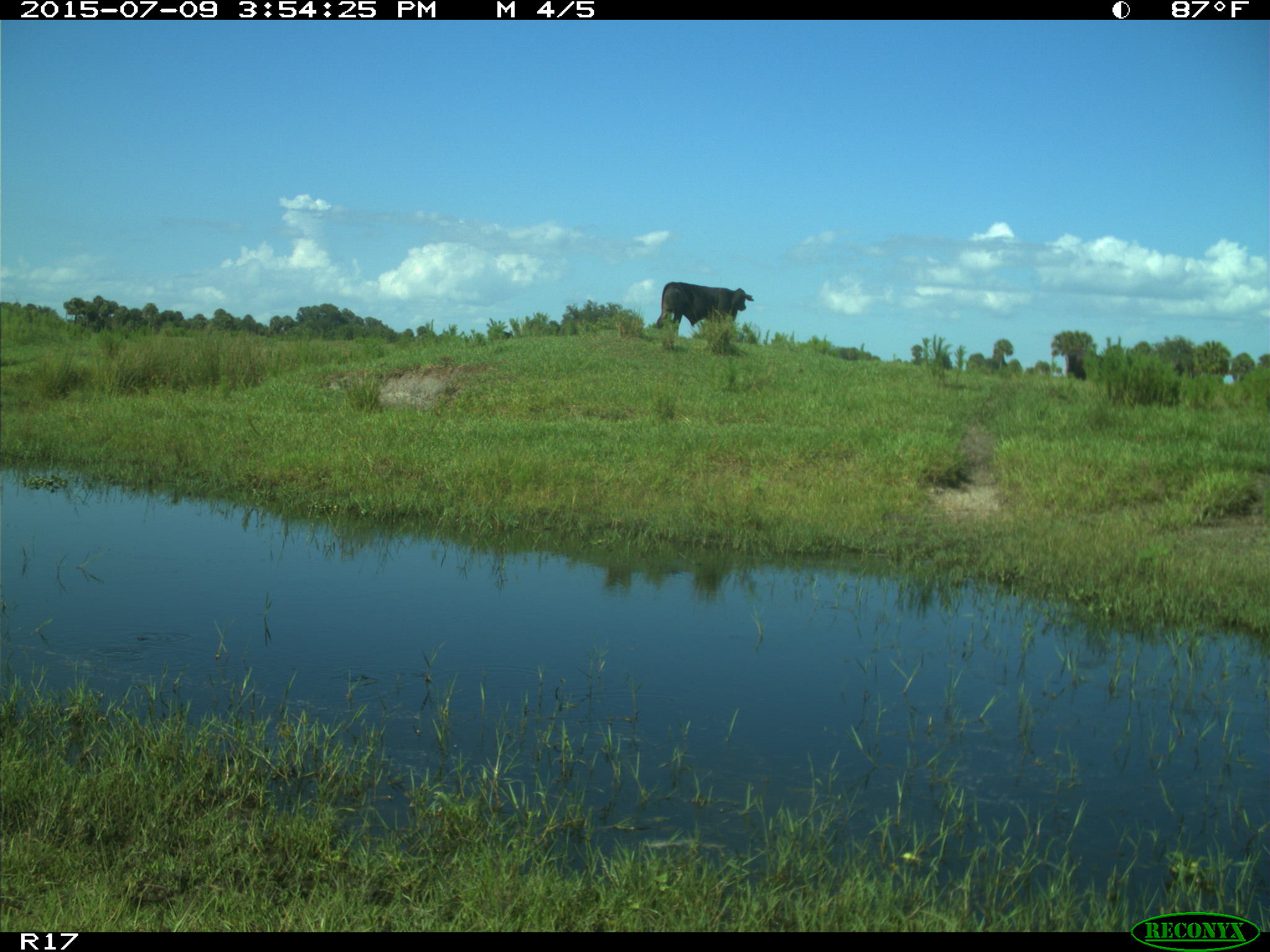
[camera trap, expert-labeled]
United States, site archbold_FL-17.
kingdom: Animalia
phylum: Chordata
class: Mammalia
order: Artiodactyla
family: Bovidae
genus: Bos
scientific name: Bos taurus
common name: domestic cow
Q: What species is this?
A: Bos taurus (domestic cow).